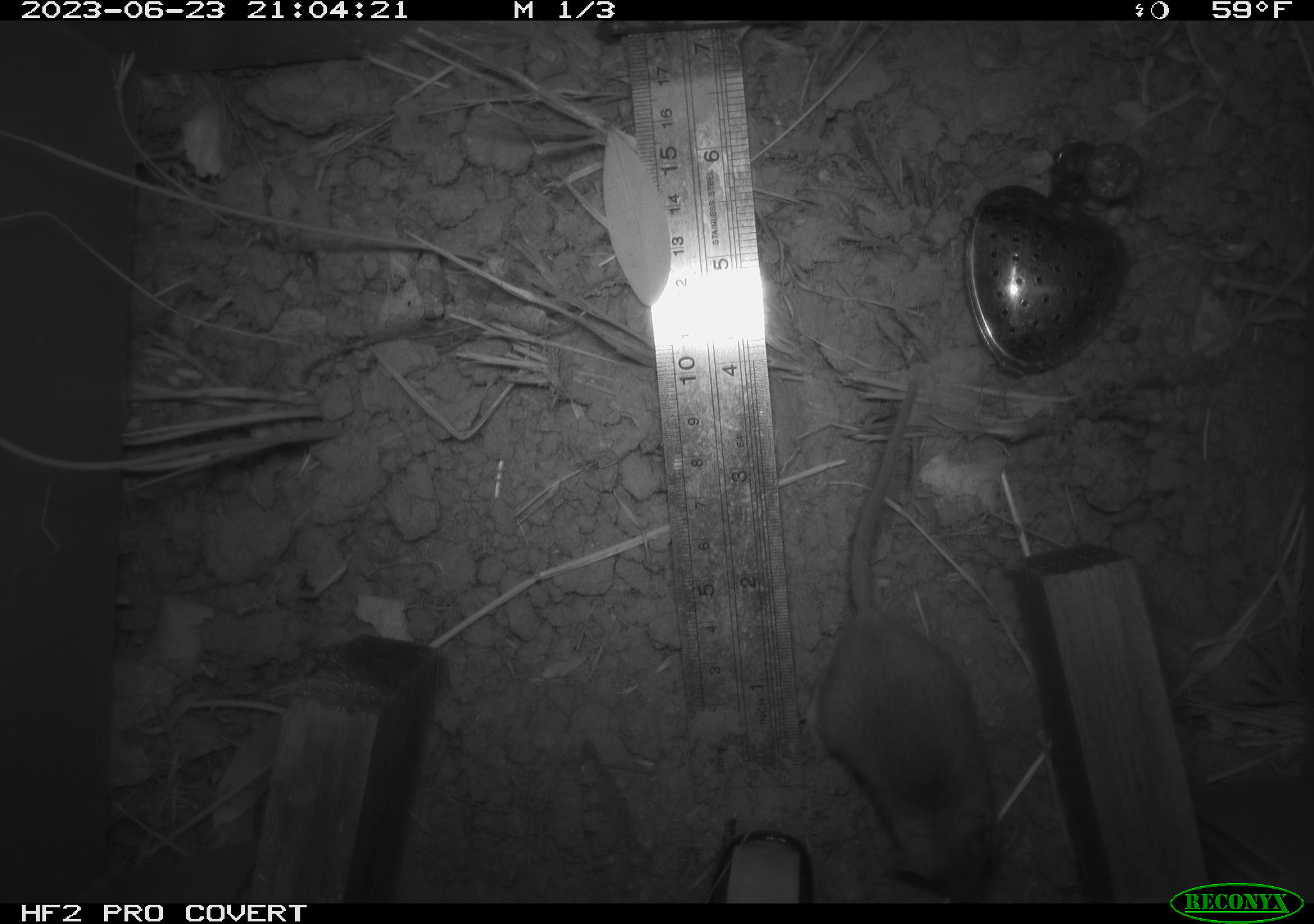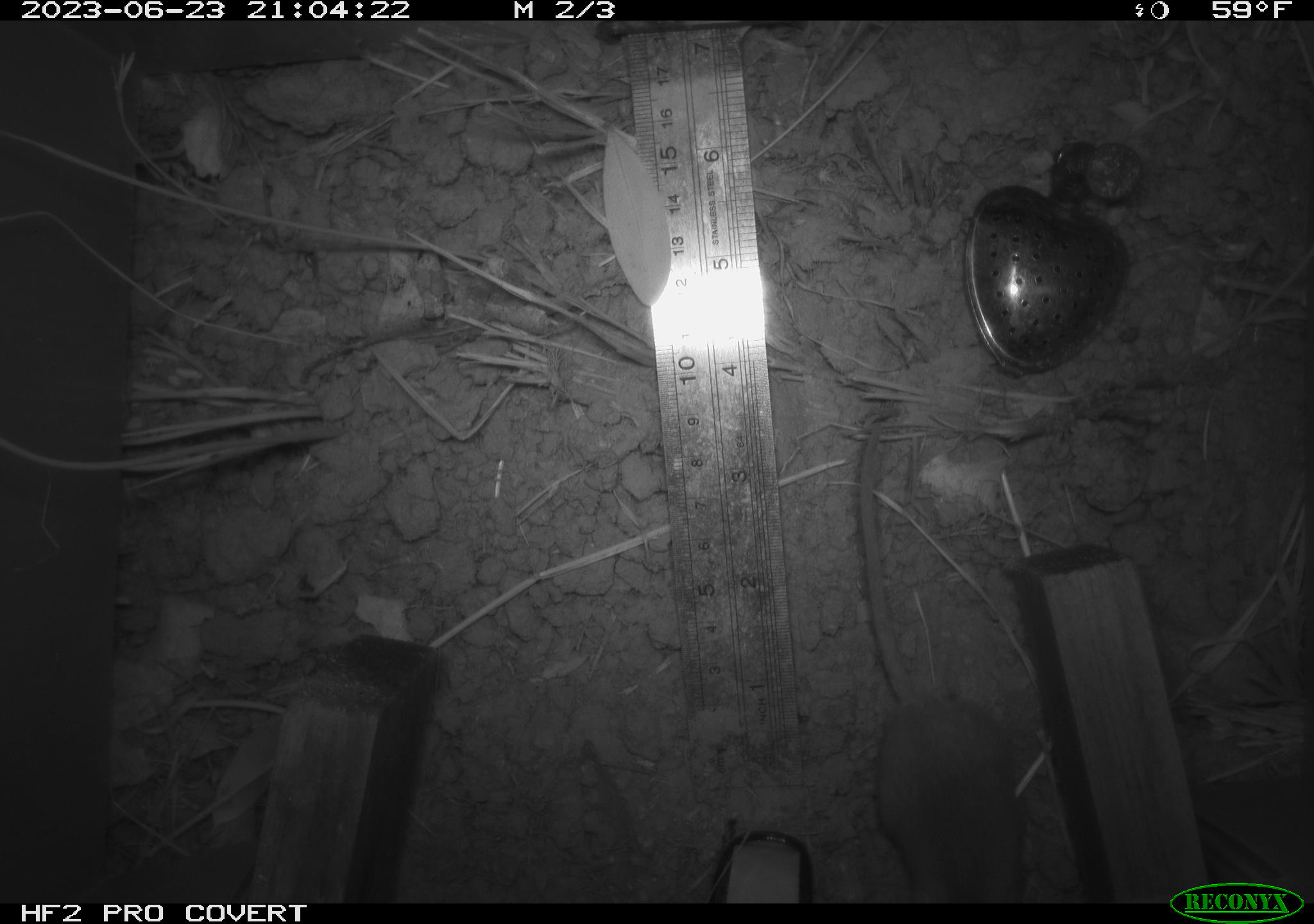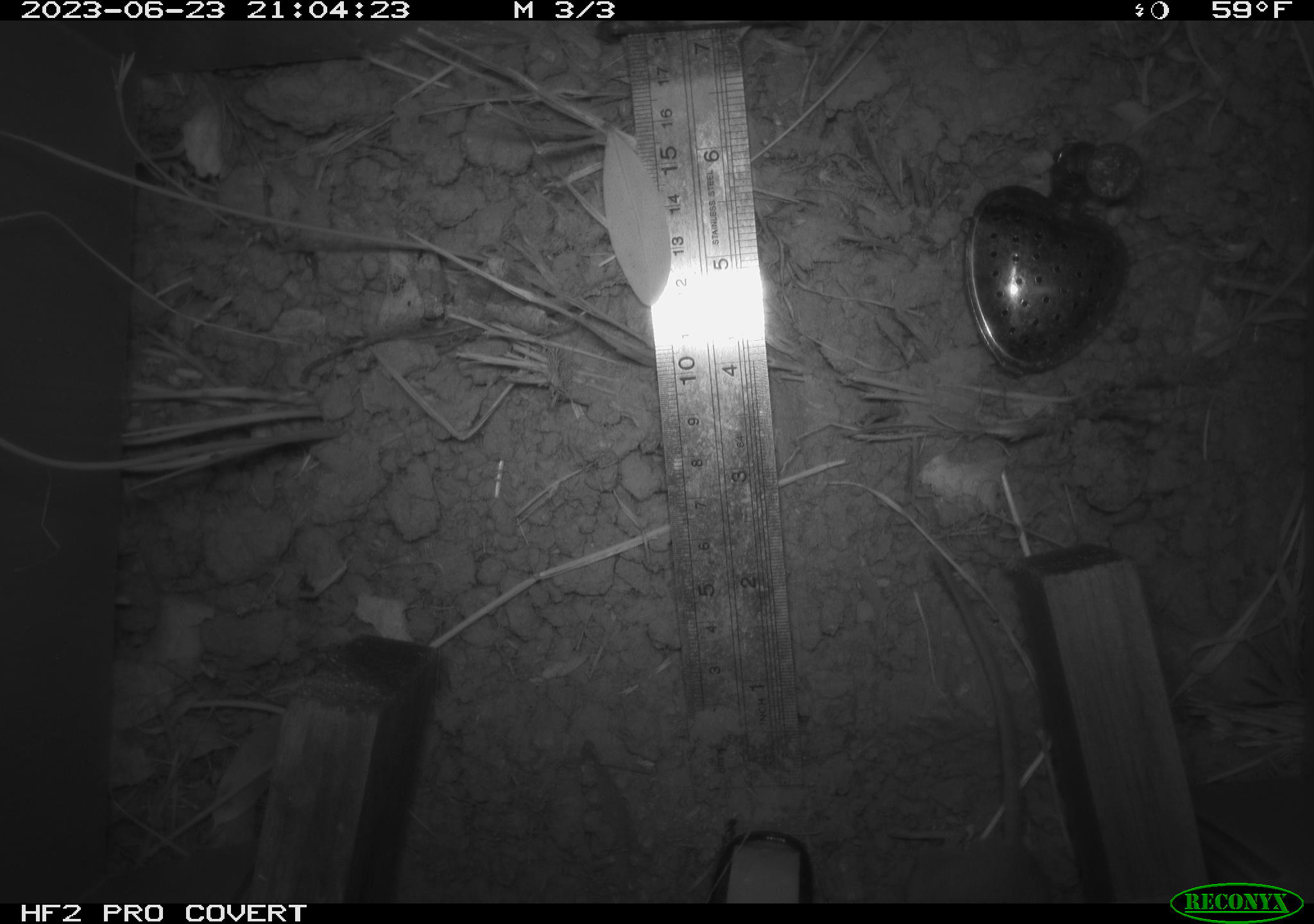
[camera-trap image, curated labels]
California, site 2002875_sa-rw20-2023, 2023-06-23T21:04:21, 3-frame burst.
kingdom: Animalia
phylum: Chordata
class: Mammalia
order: Rodentia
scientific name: Rodentia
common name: mouse species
Mouse species (Rodentia).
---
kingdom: Animalia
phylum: Chordata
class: Mammalia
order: Rodentia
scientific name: Rodentia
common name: rodent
Rodent (Rodentia).